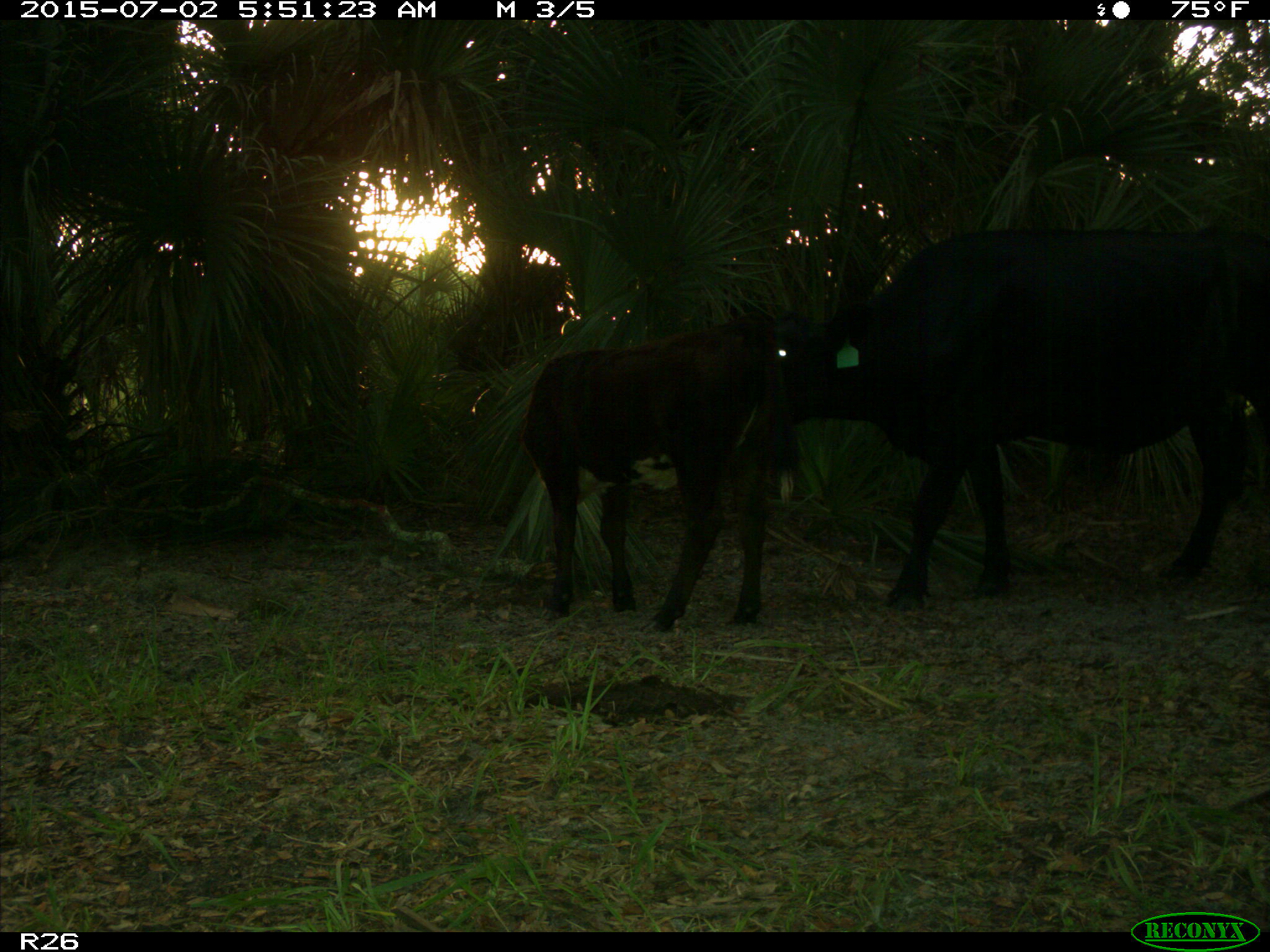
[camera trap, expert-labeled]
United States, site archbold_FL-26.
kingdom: Animalia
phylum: Chordata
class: Mammalia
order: Artiodactyla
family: Bovidae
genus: Bos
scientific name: Bos taurus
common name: domestic cow